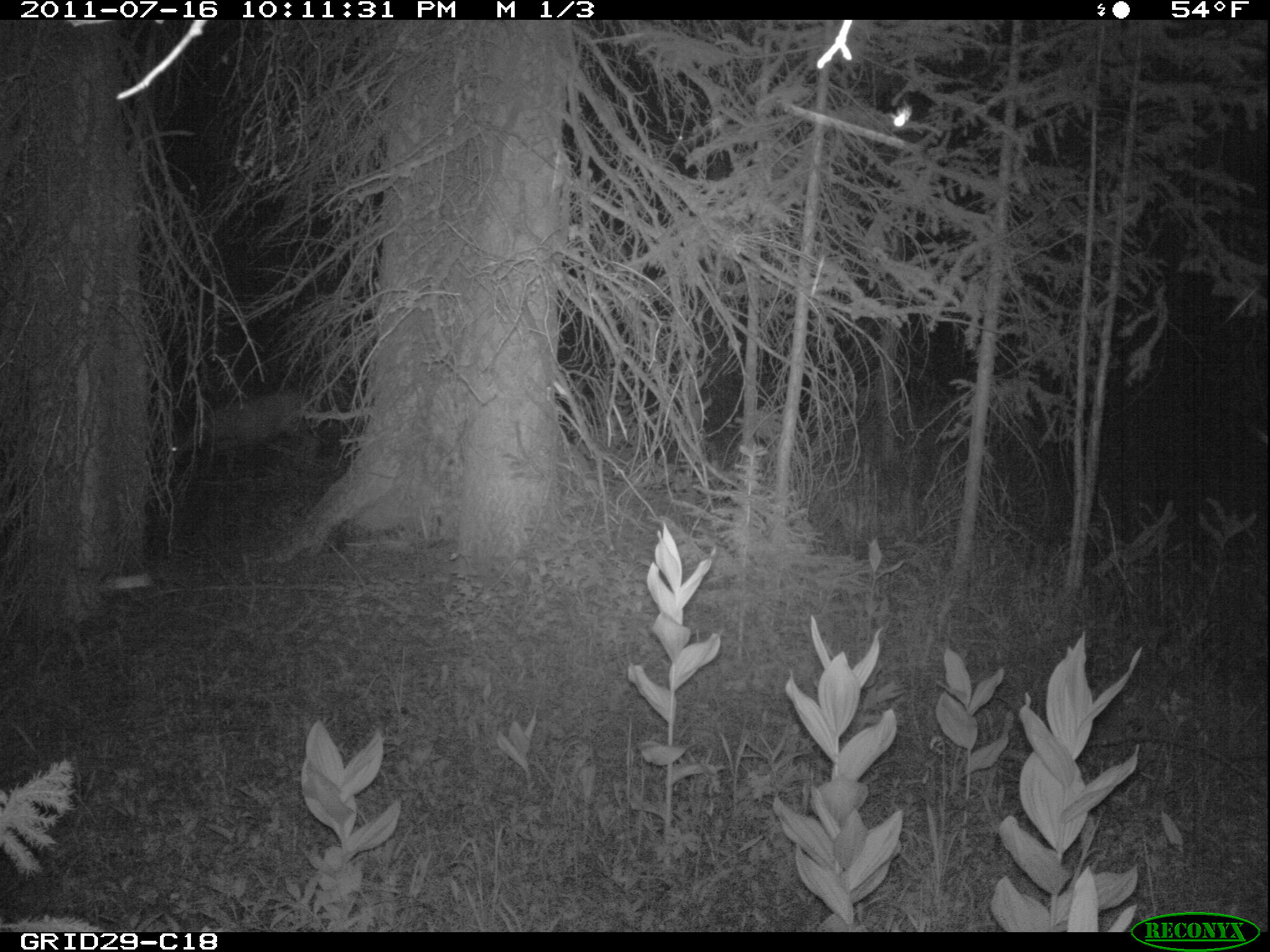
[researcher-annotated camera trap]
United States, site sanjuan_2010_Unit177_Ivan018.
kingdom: Animalia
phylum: Chordata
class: Mammalia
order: Artiodactyla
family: Cervidae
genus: Odocoileus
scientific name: Odocoileus hemionus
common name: mule deer